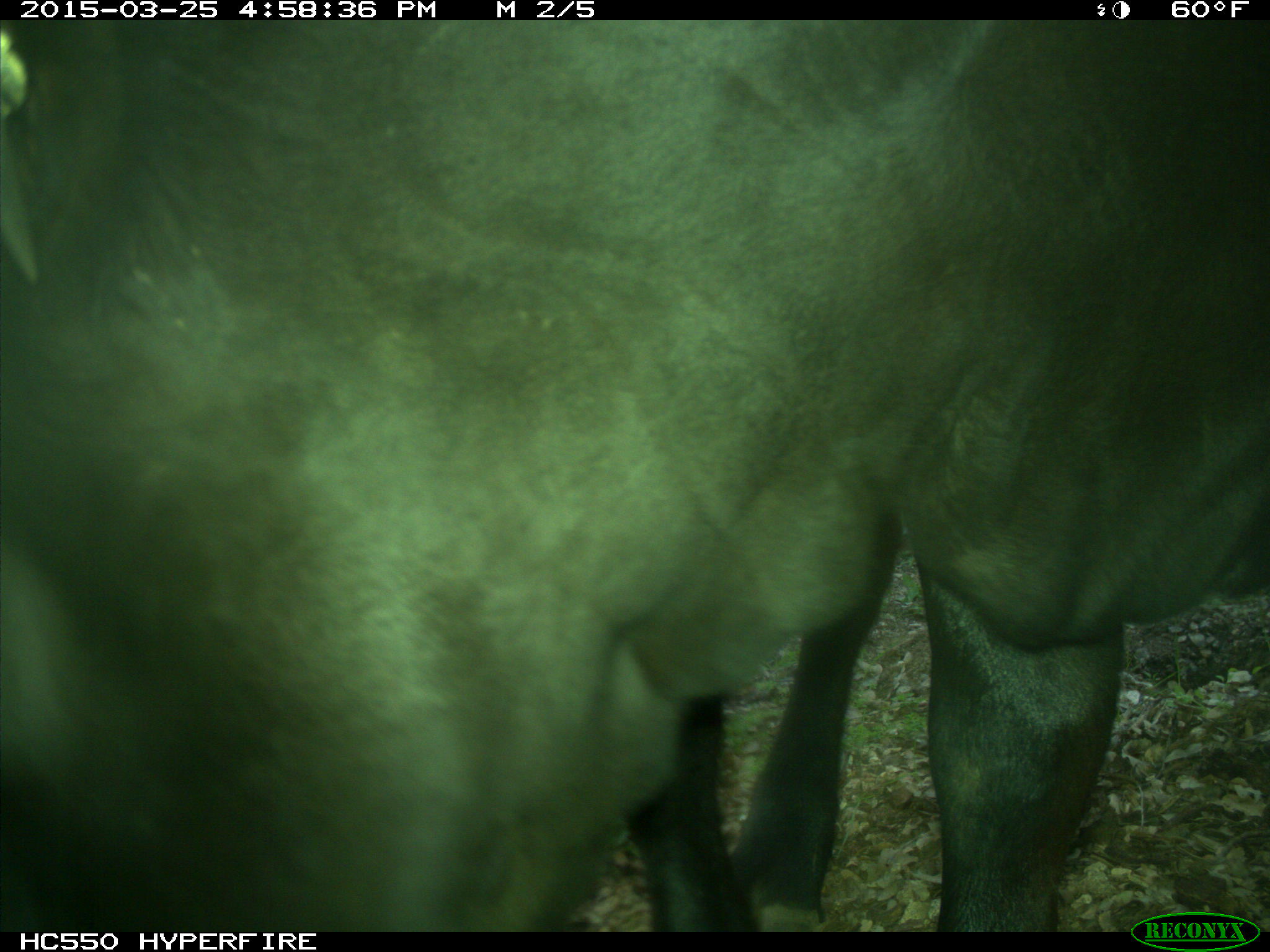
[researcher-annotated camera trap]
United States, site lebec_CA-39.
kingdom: Animalia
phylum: Chordata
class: Mammalia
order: Artiodactyla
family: Bovidae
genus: Bos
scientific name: Bos taurus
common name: domestic cow